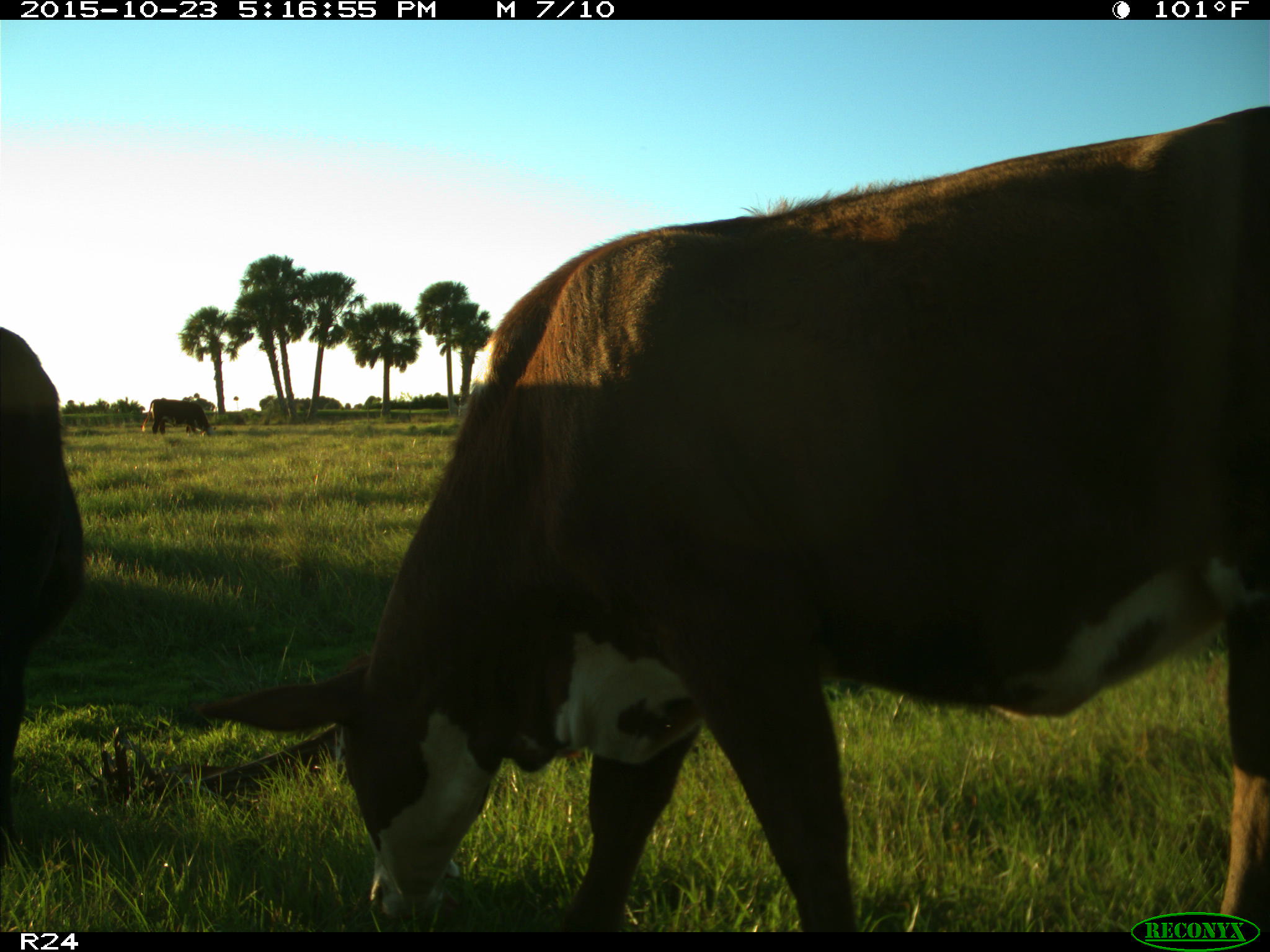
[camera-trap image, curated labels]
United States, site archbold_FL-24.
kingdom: Animalia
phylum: Chordata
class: Mammalia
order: Artiodactyla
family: Bovidae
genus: Bos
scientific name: Bos taurus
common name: domestic cow